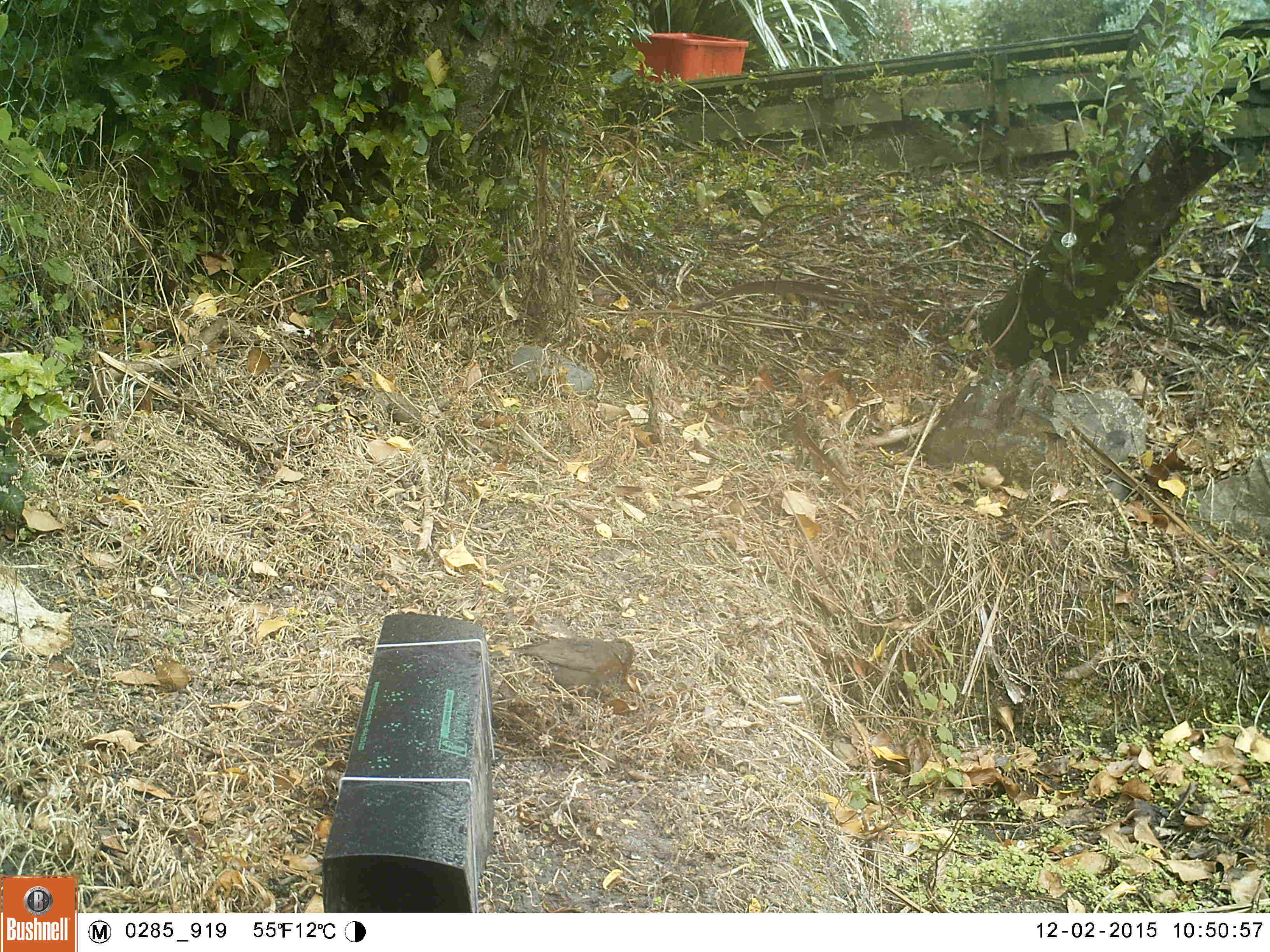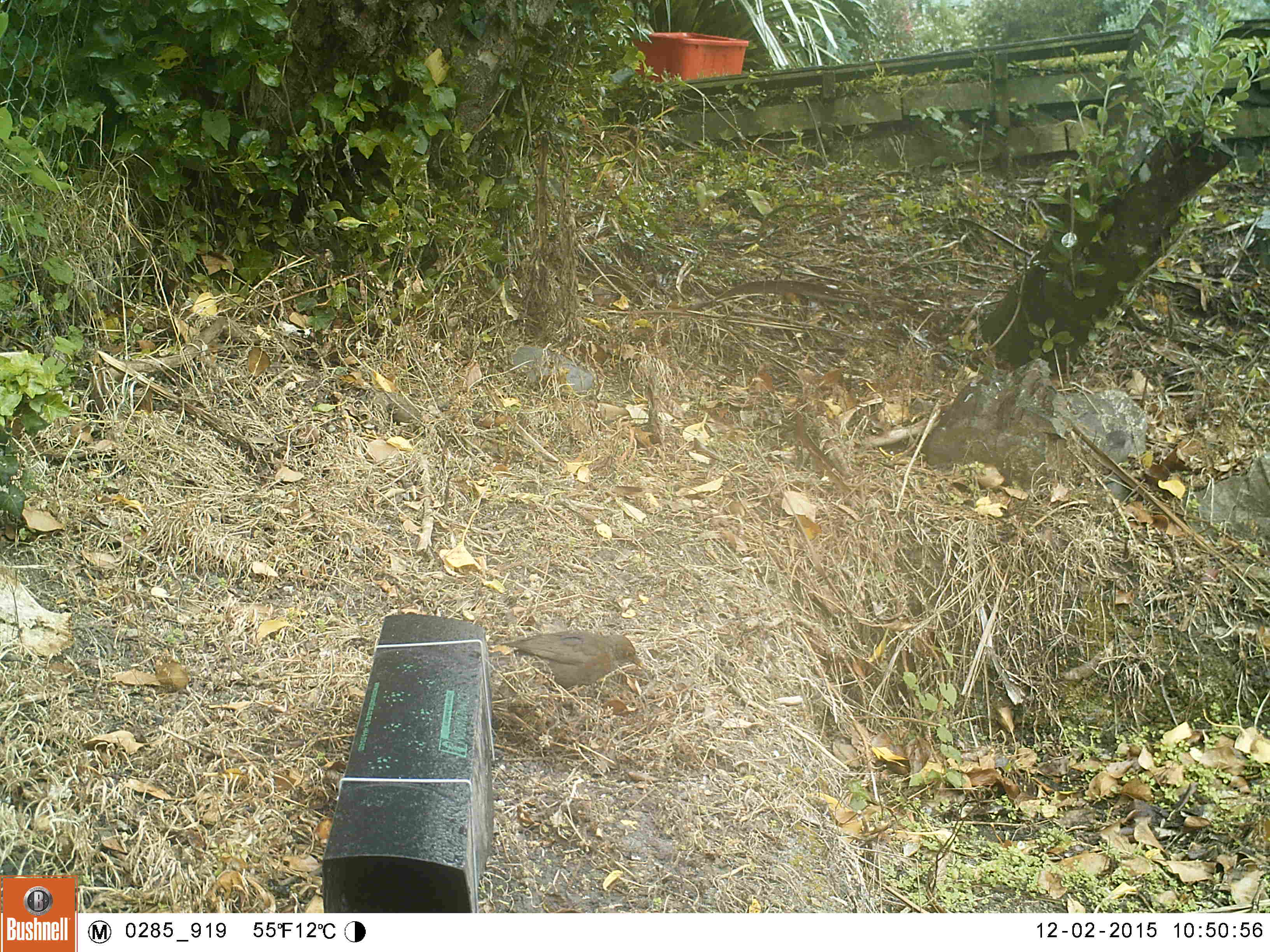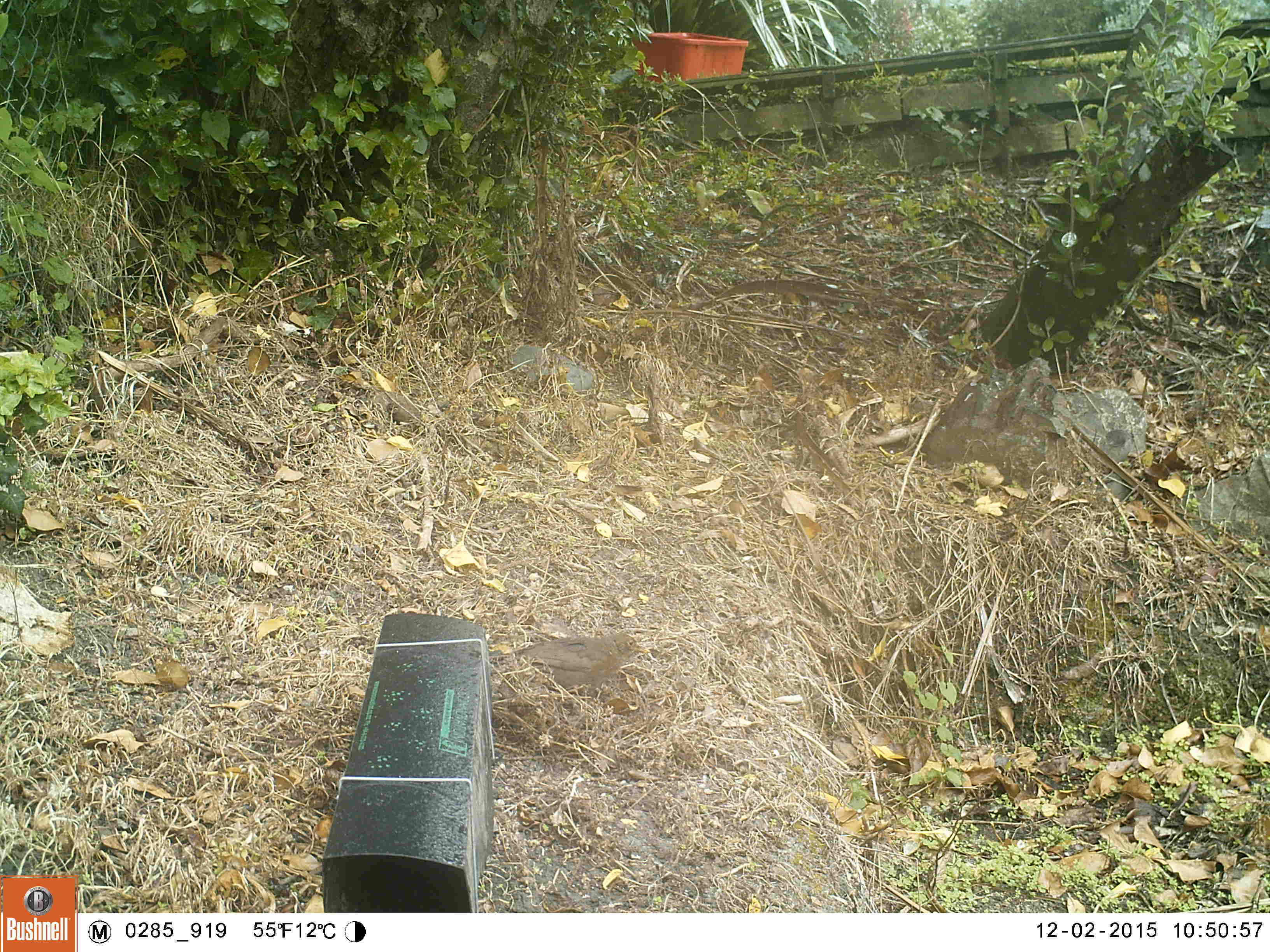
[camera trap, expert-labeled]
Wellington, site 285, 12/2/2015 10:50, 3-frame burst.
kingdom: Animalia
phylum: Chordata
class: Aves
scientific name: Aves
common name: bird